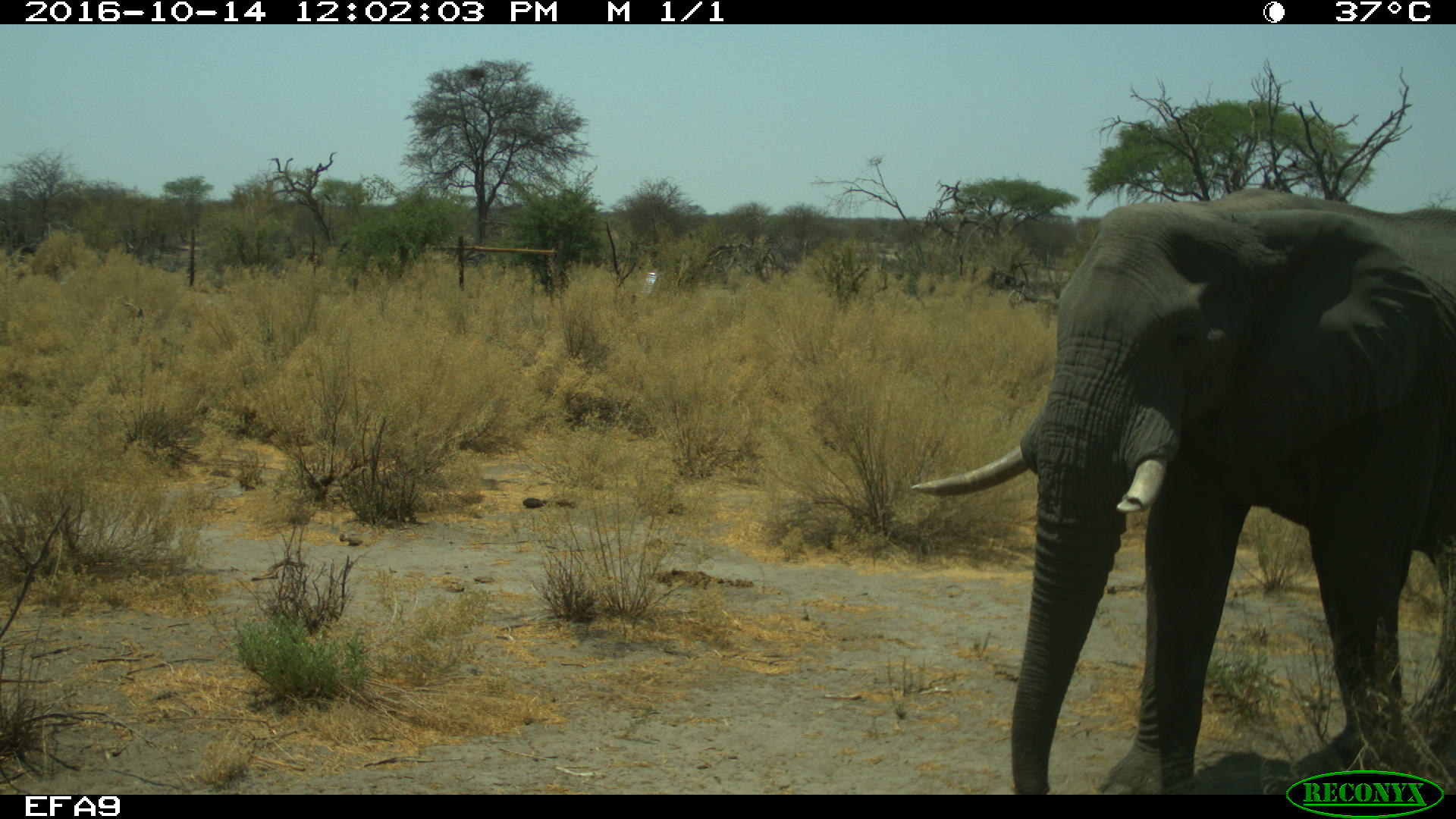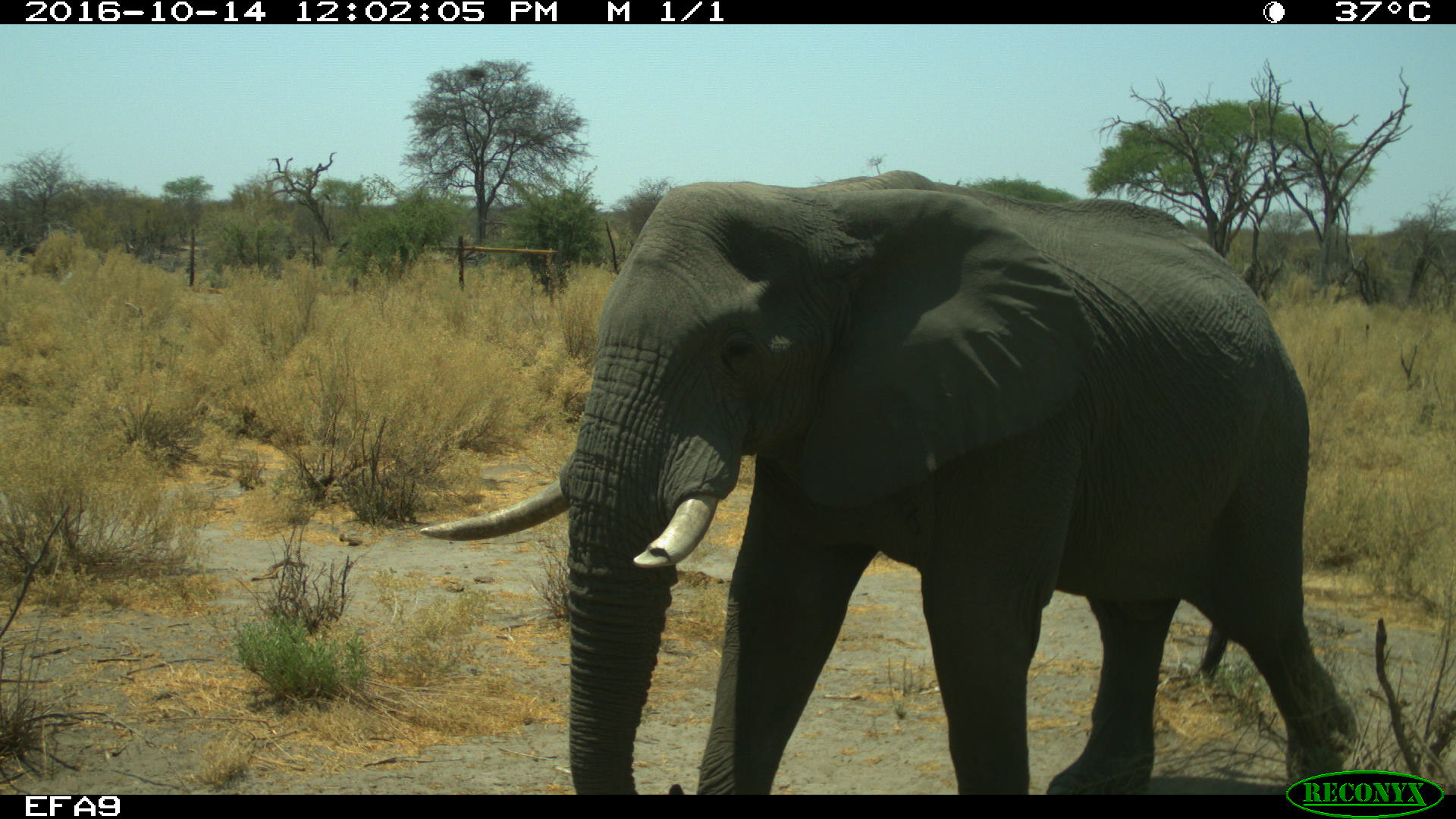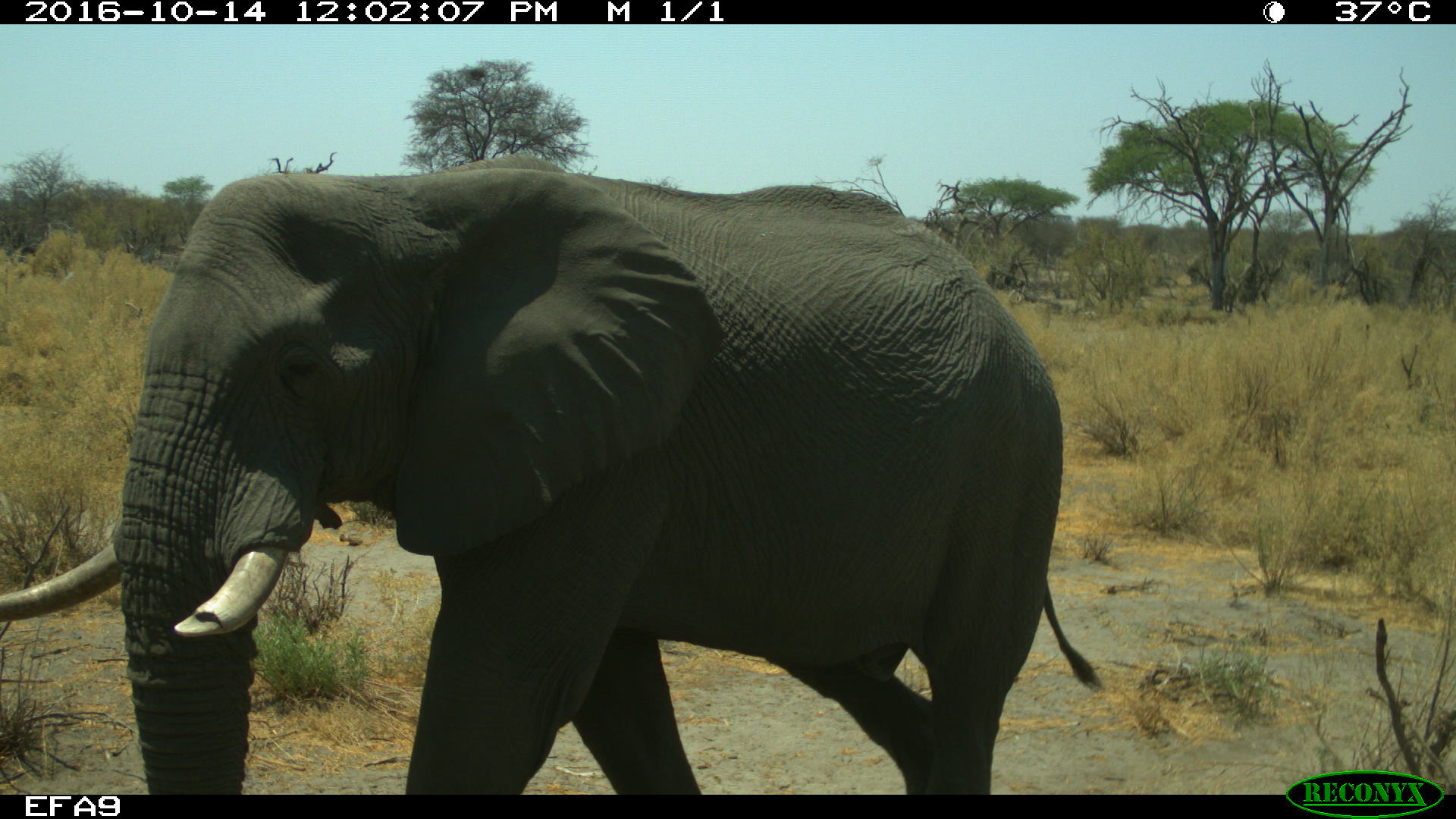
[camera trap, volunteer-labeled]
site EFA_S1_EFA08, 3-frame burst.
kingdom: Animalia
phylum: Chordata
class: Mammalia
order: Proboscidea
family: Elephantidae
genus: Loxodonta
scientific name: Loxodonta africana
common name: african bush elephant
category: elephant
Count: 1.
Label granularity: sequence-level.